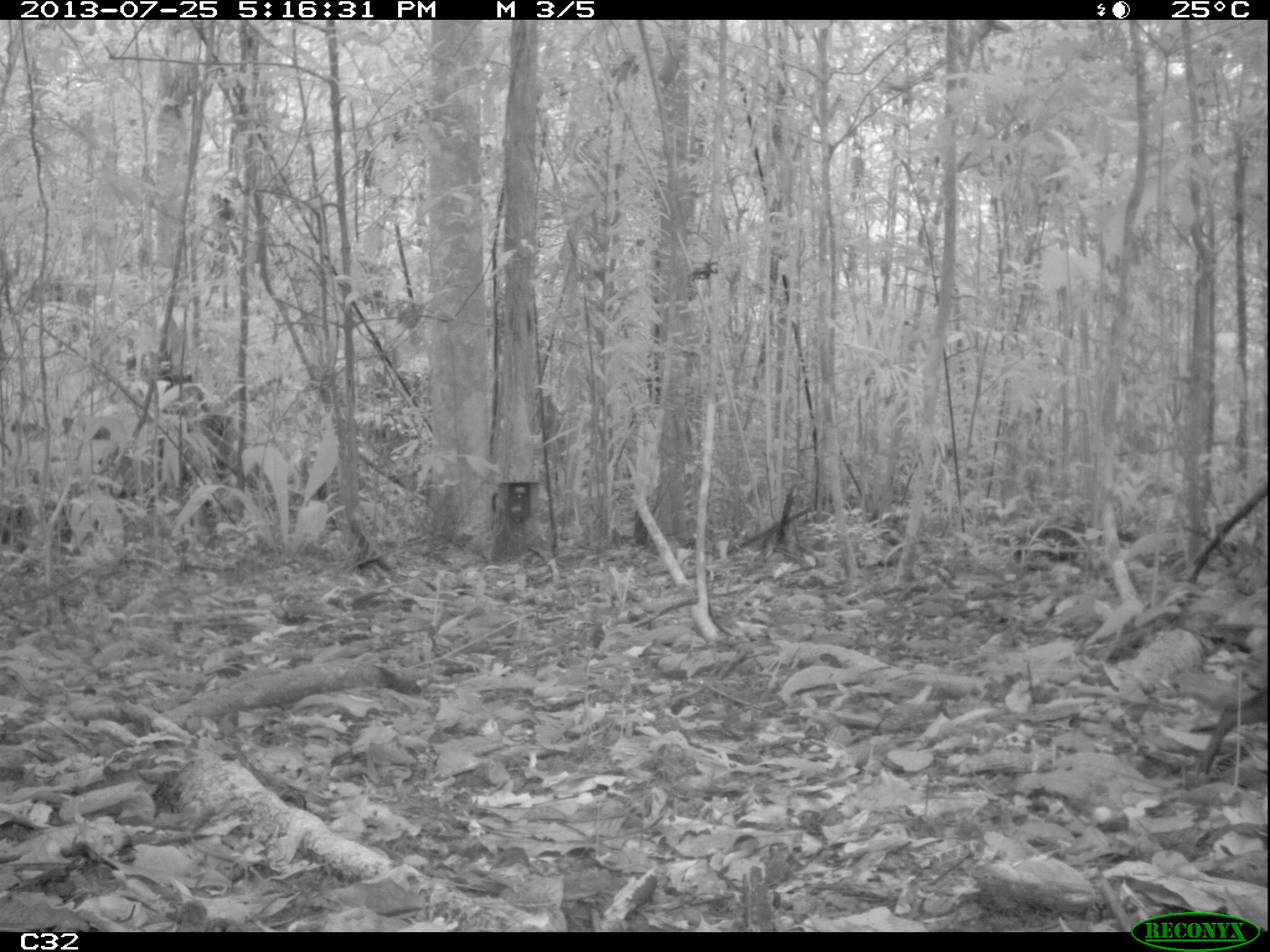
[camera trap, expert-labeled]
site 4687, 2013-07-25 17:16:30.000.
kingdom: Animalia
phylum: Chordata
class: Mammalia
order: Rodentia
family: Dasyproctidae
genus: Dasyprocta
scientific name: Dasyprocta leporina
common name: red-rumped agouti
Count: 1.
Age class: adult.